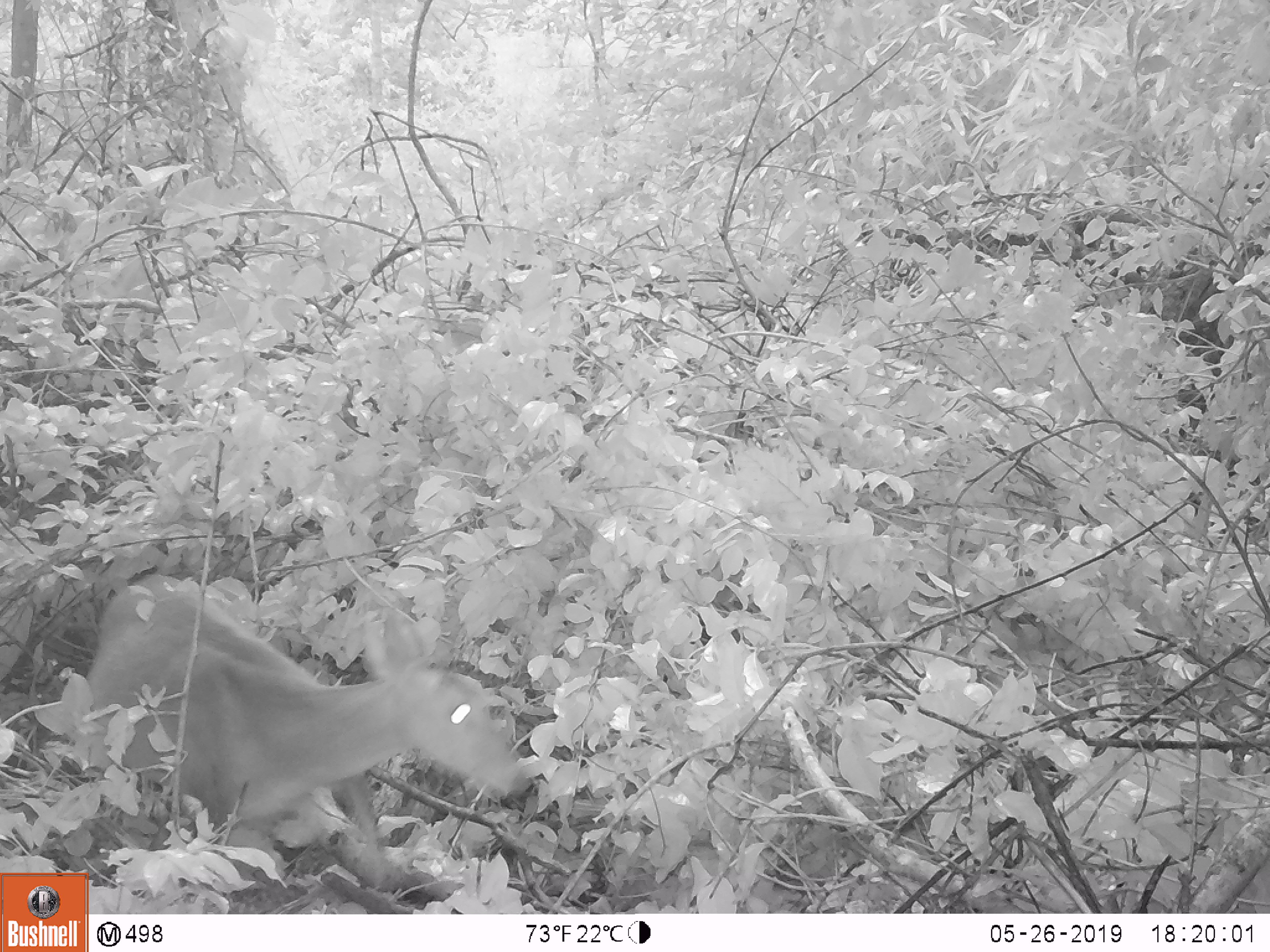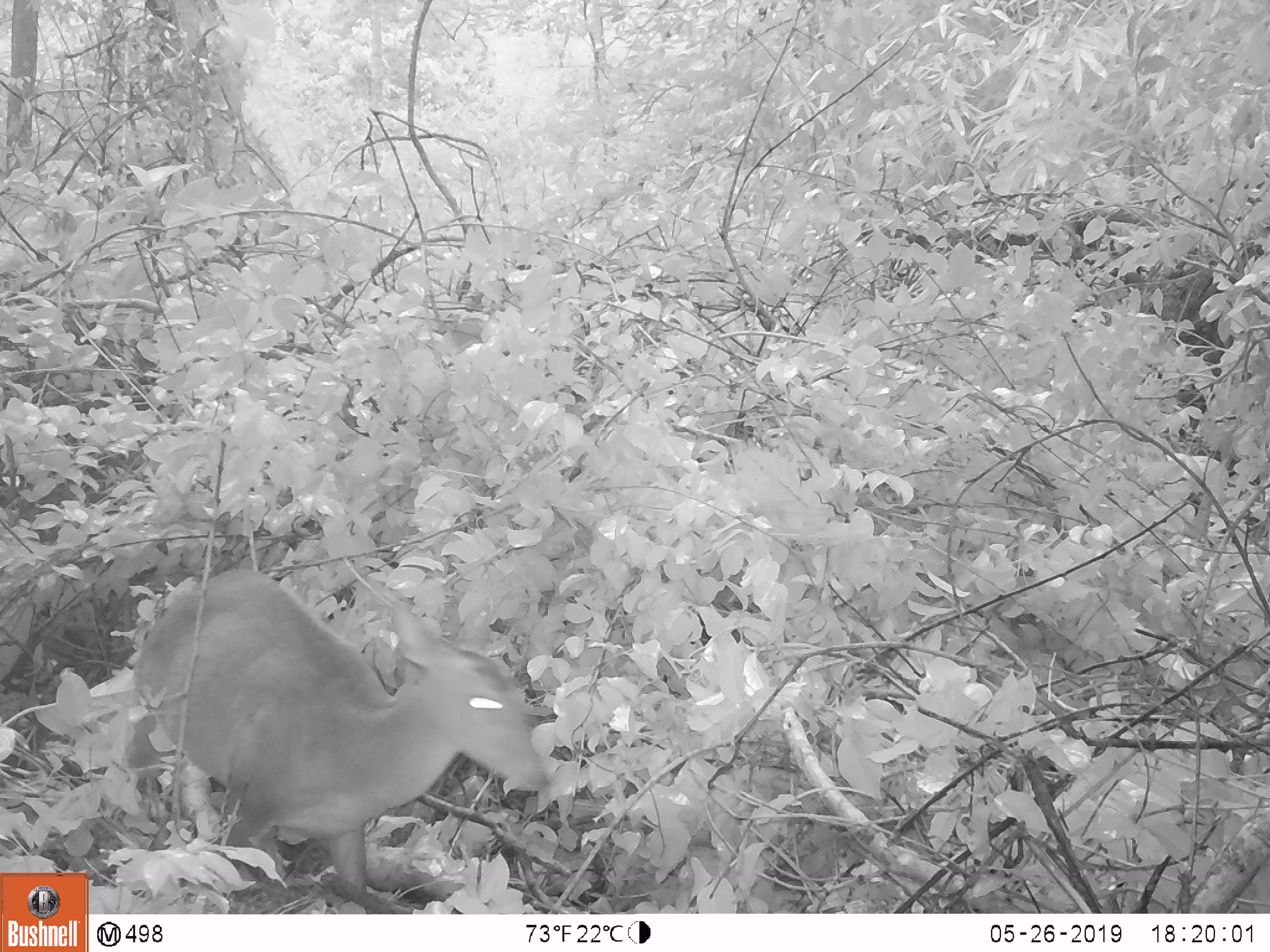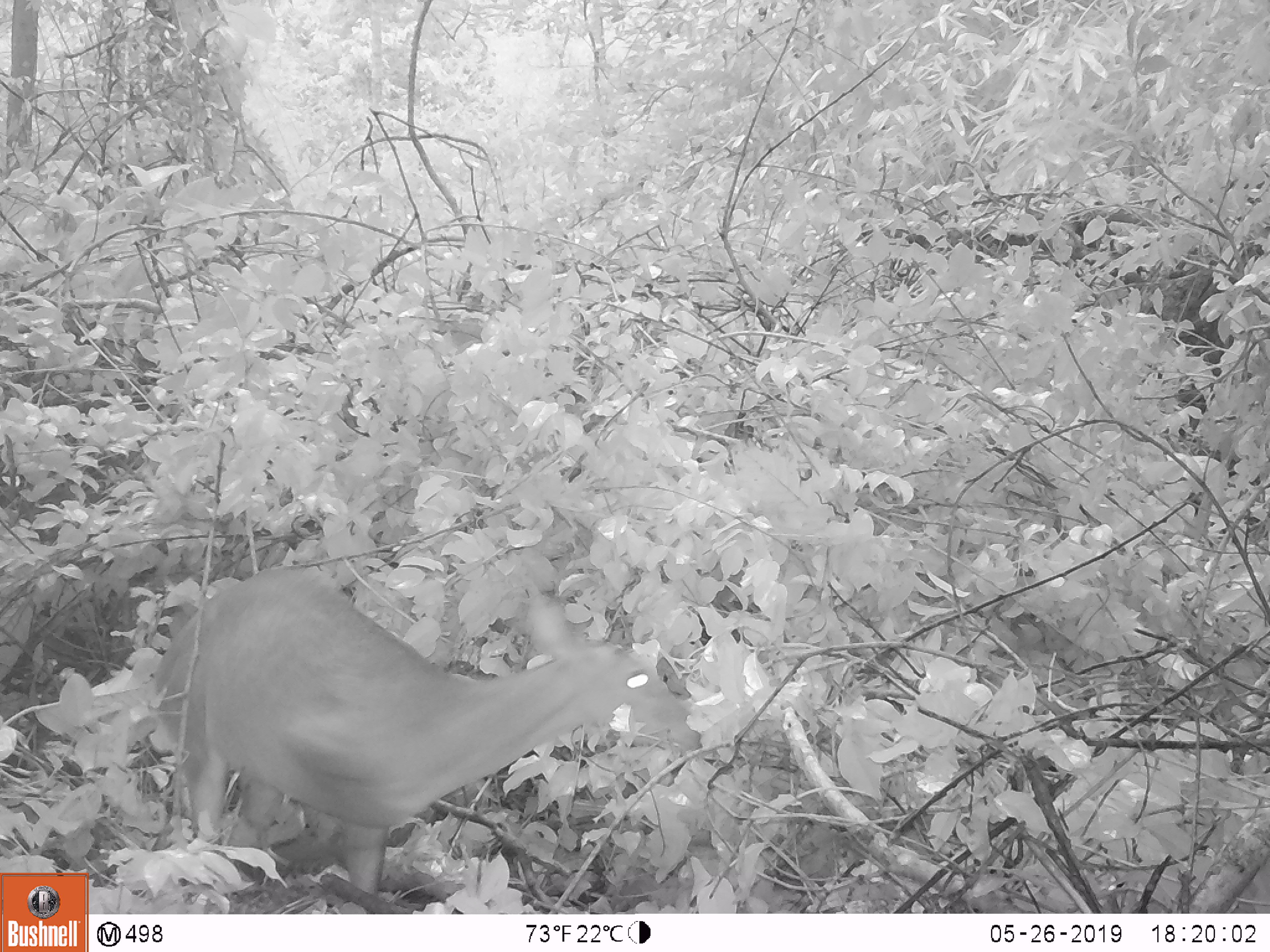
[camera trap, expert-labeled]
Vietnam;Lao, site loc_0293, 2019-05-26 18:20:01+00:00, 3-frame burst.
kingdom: Animalia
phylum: Chordata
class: Mammalia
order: Artiodactyla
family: Cervidae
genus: Muntiacus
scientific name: Muntiacus vuquangensis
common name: large-antlered muntjac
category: large antlered muntjac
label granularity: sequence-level